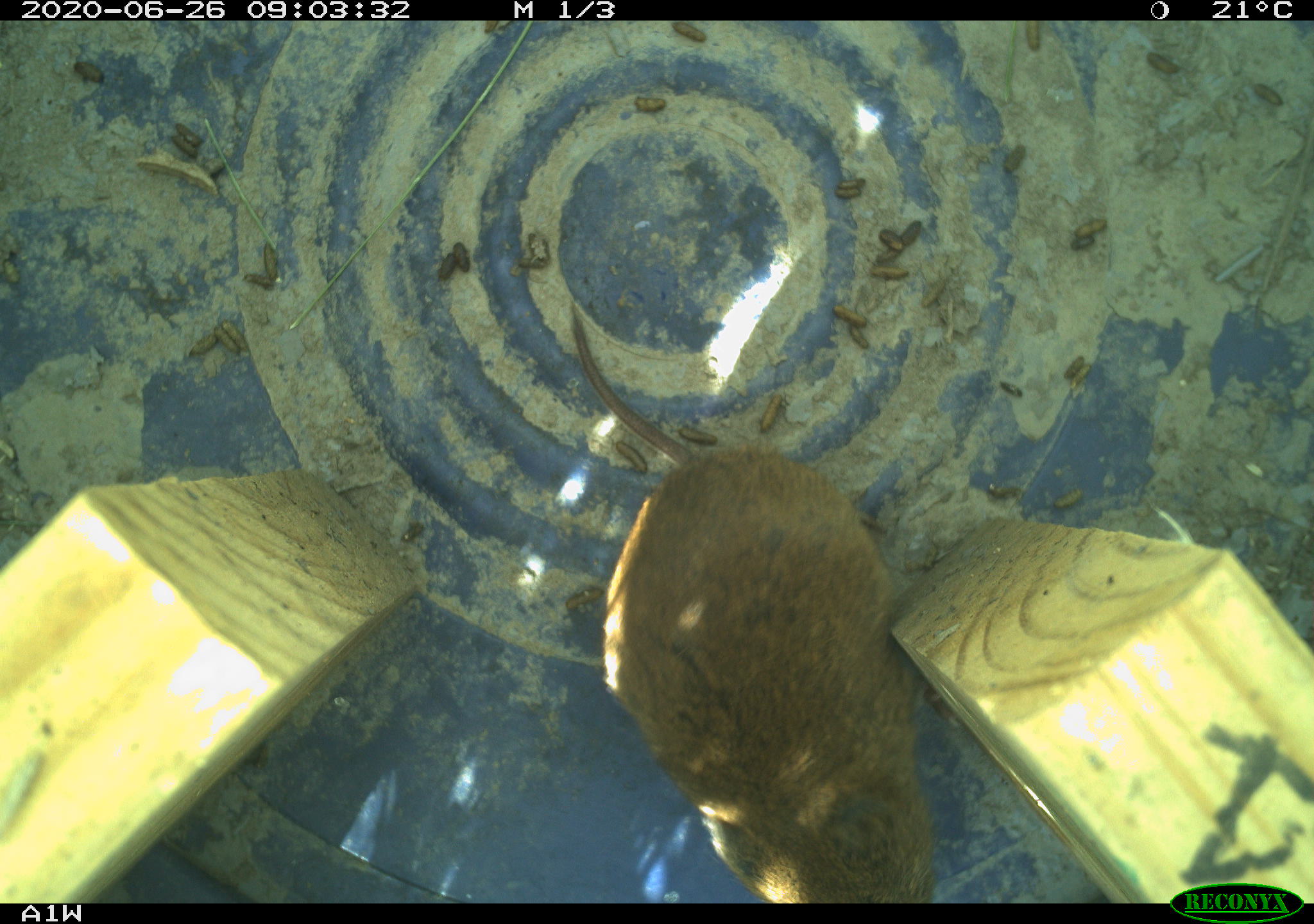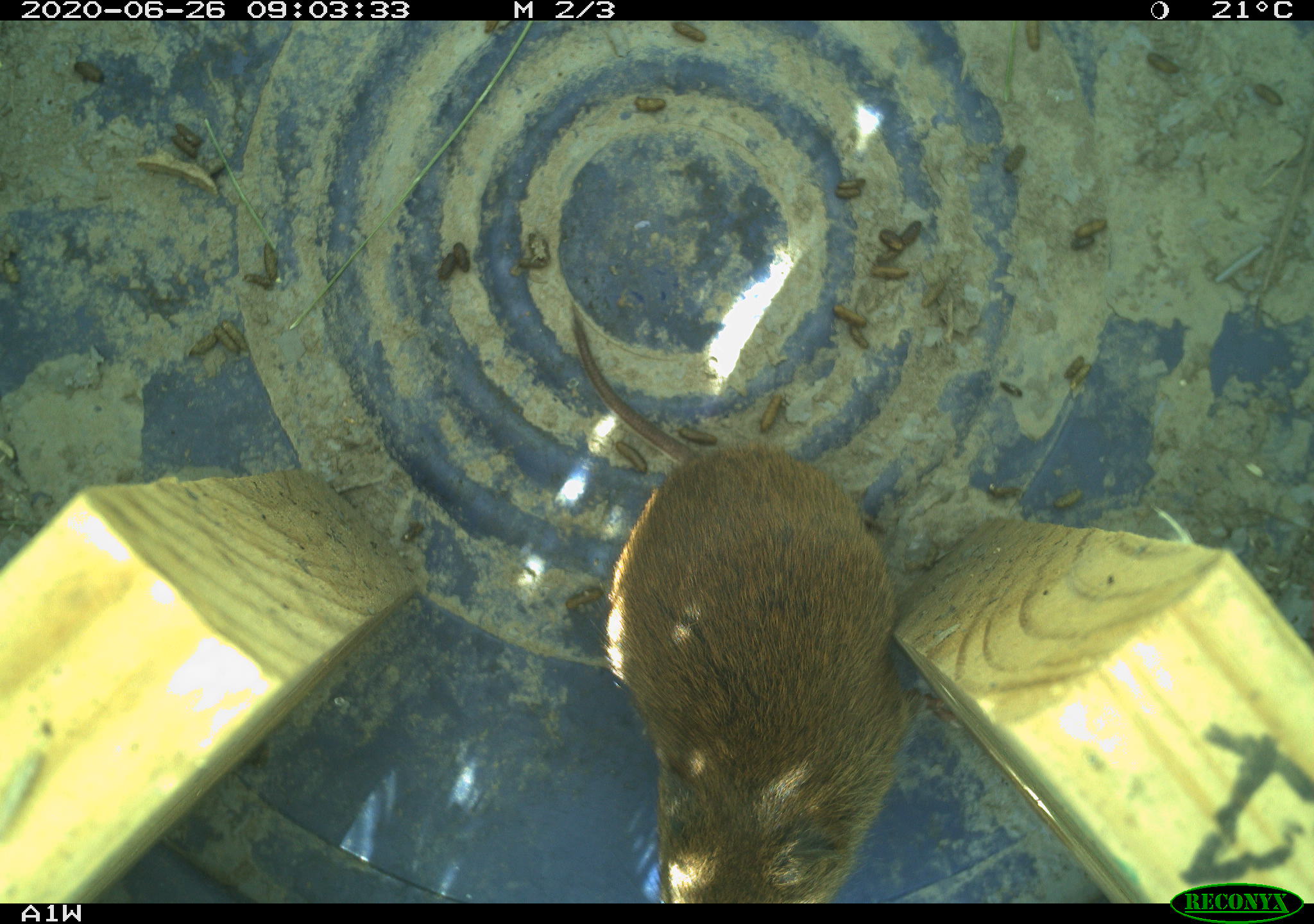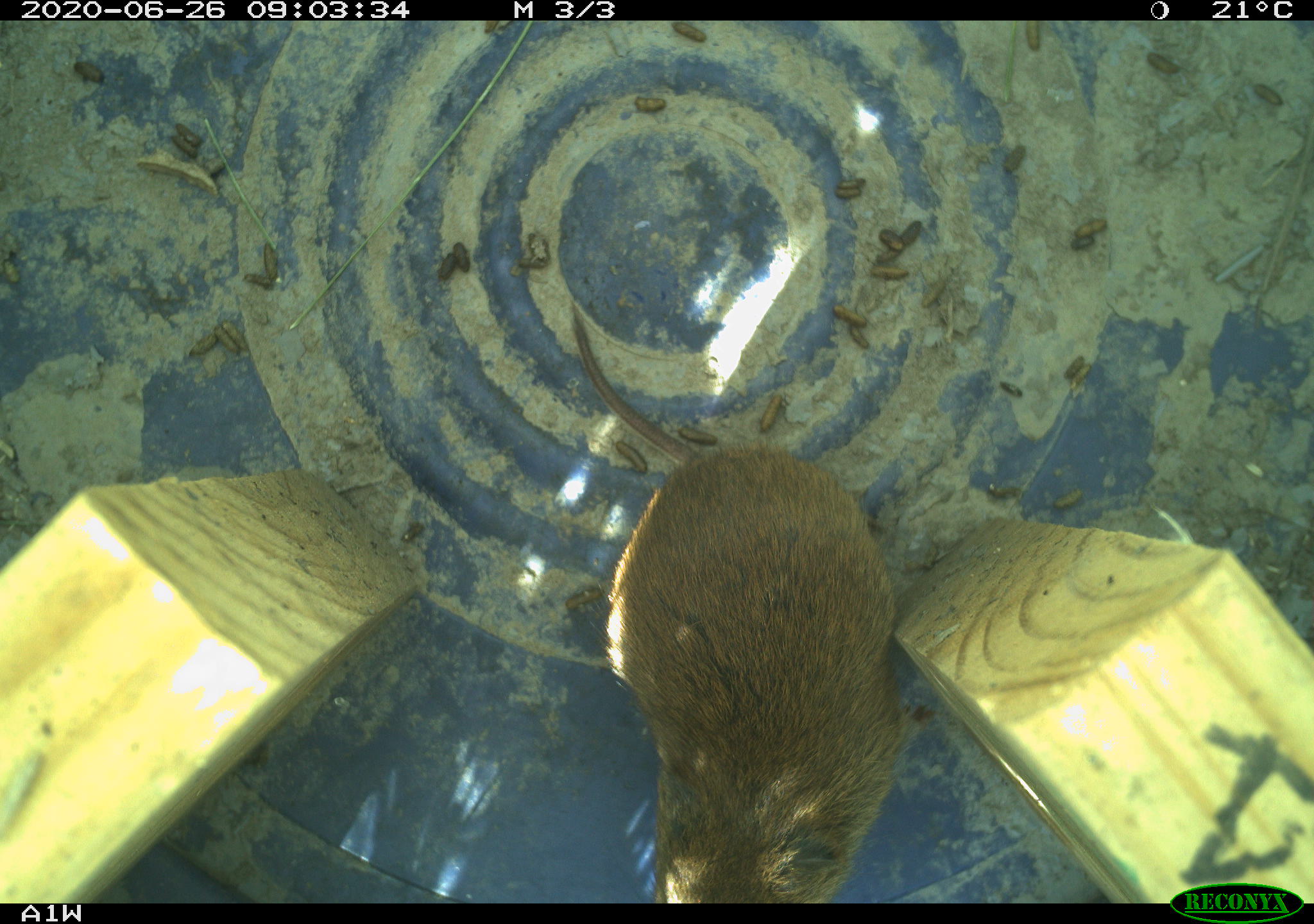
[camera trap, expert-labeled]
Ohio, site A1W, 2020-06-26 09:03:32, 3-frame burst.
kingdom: Animalia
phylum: Chordata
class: Mammalia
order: Rodentia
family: Cricetidae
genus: Microtus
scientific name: Microtus pennsylvanicus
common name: meadow vole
Meadow vole (Microtus pennsylvanicus).